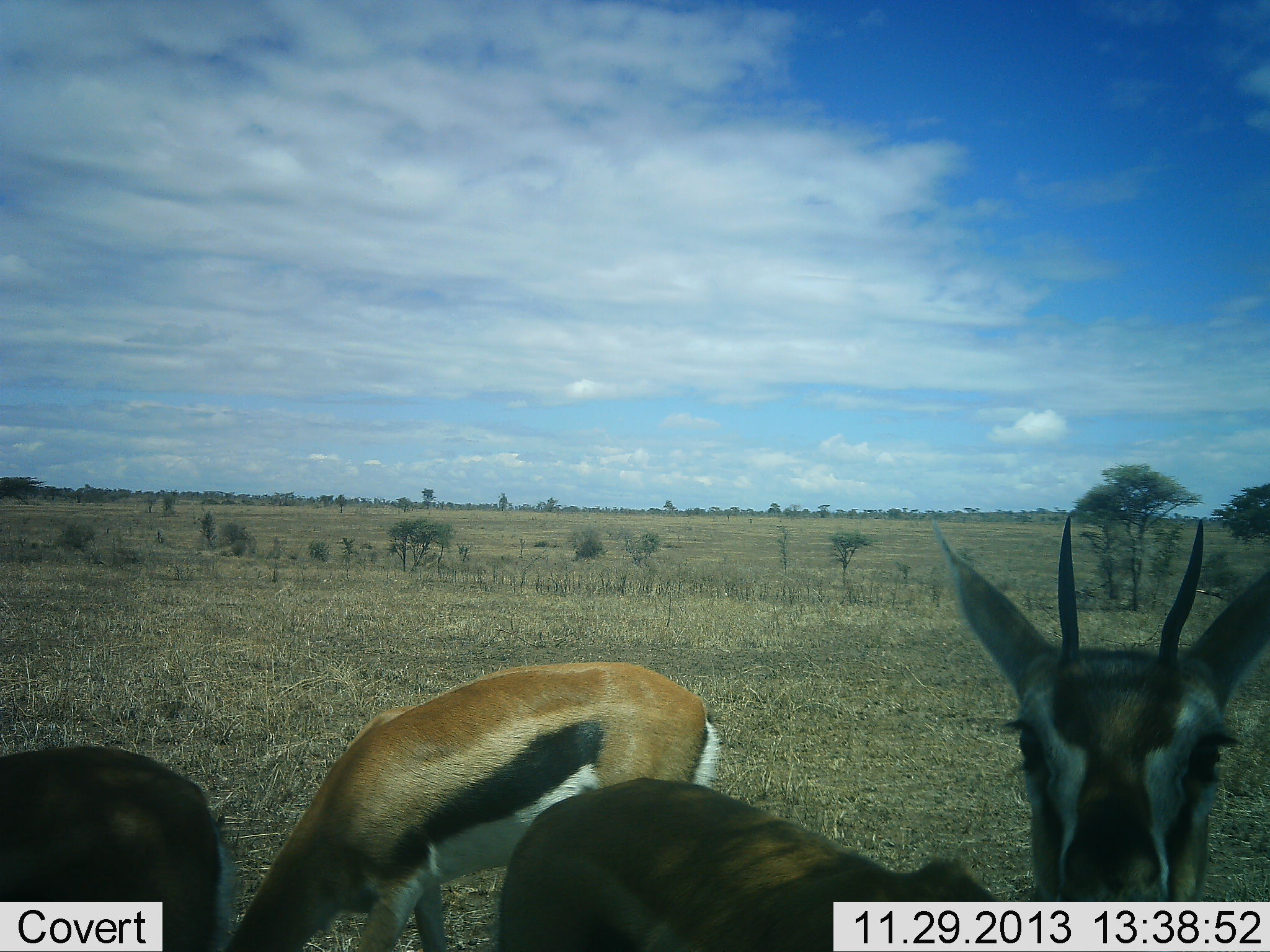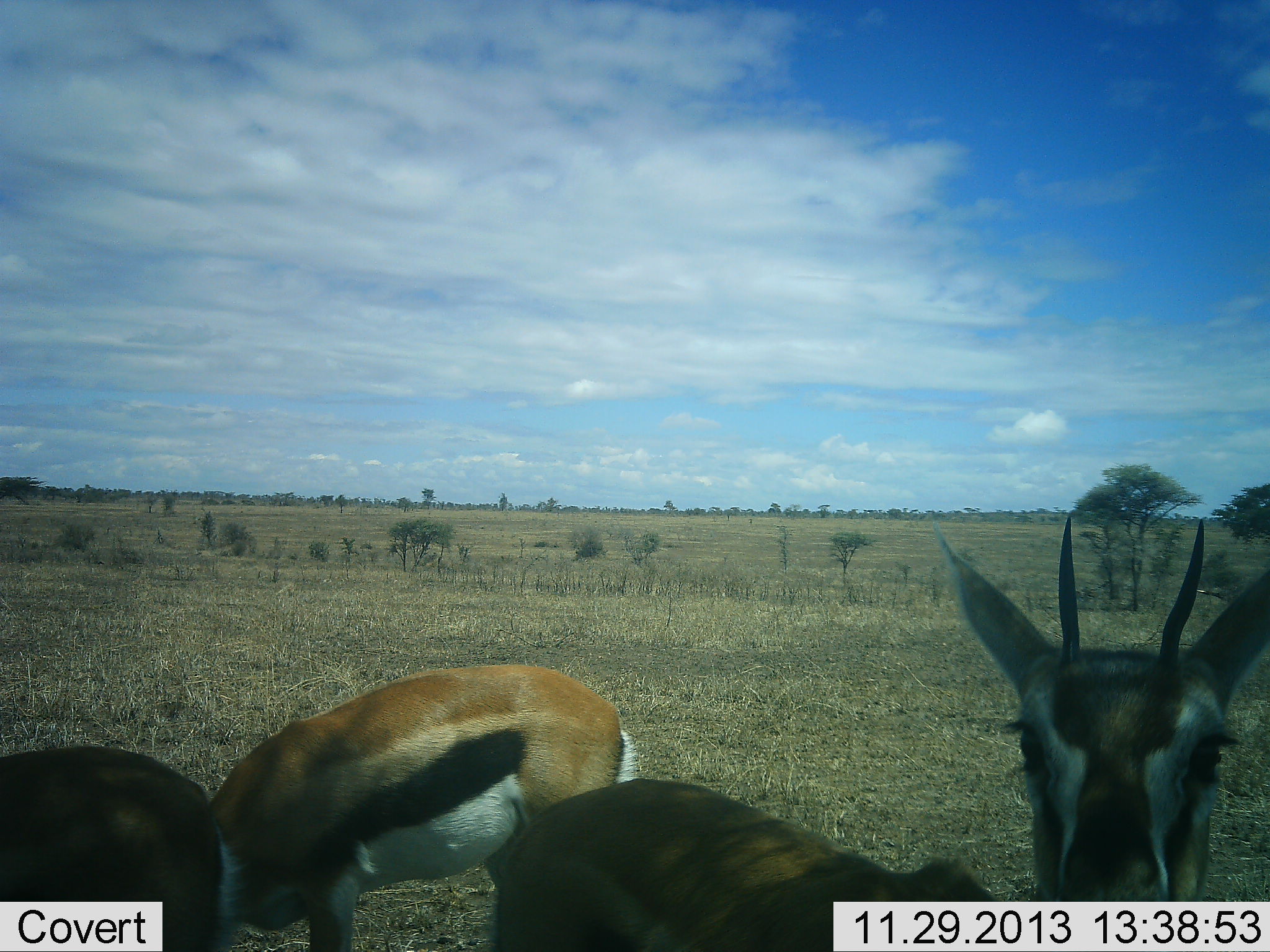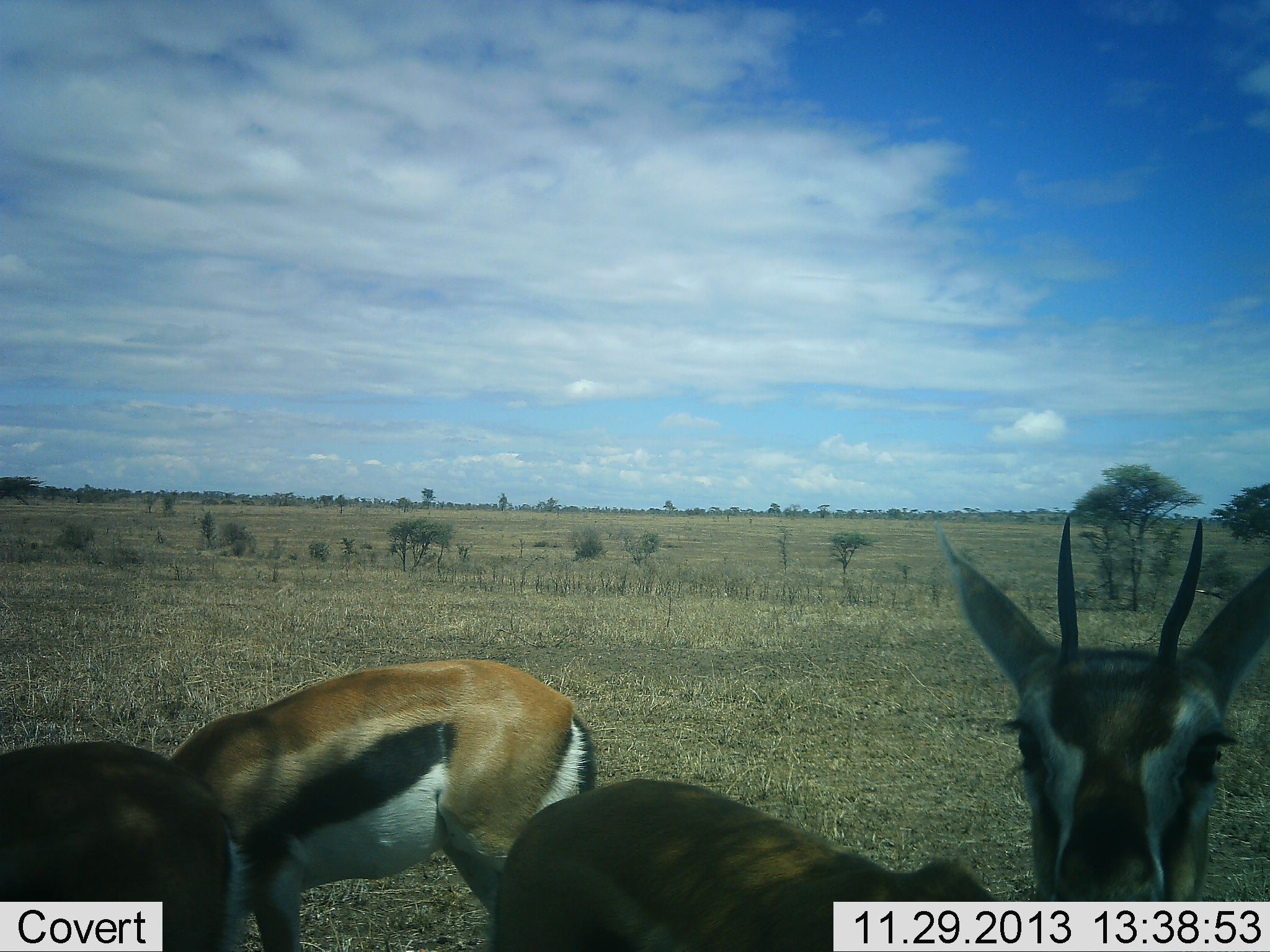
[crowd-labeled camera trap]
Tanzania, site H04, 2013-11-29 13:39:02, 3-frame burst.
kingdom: Animalia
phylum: Chordata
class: Mammalia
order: Artiodactyla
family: Bovidae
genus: Eudorcas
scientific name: Eudorcas thomsonii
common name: thomson's gazelle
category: gazellethomsons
Gazellethomsons (thomson's gazelle) (Eudorcas thomsonii), count 3. Behavior (volunteer vote fractions): standing 90%, resting 0%, moving 20%, interacting 0%. Young present (vote fraction): 0%. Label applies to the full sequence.